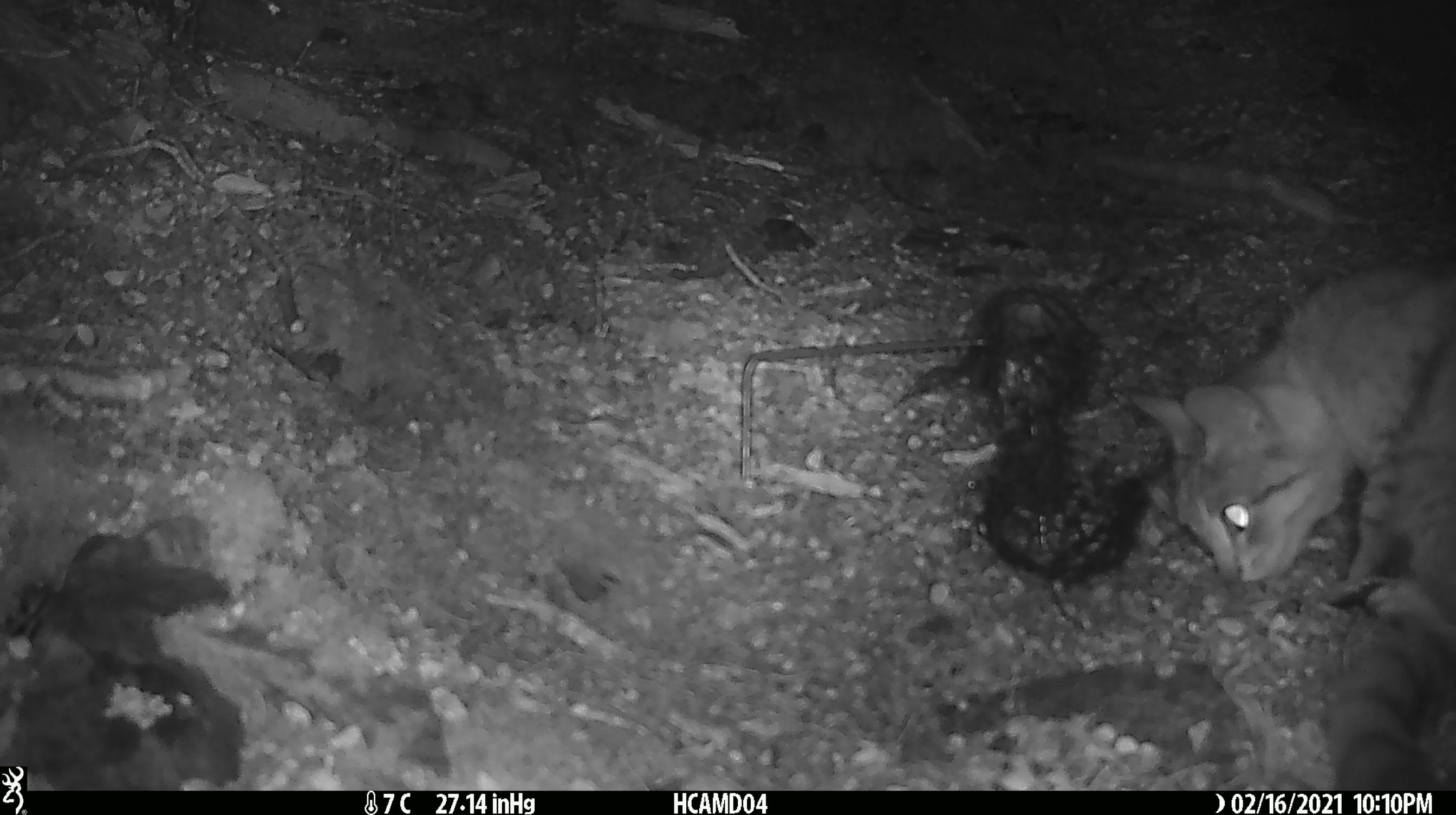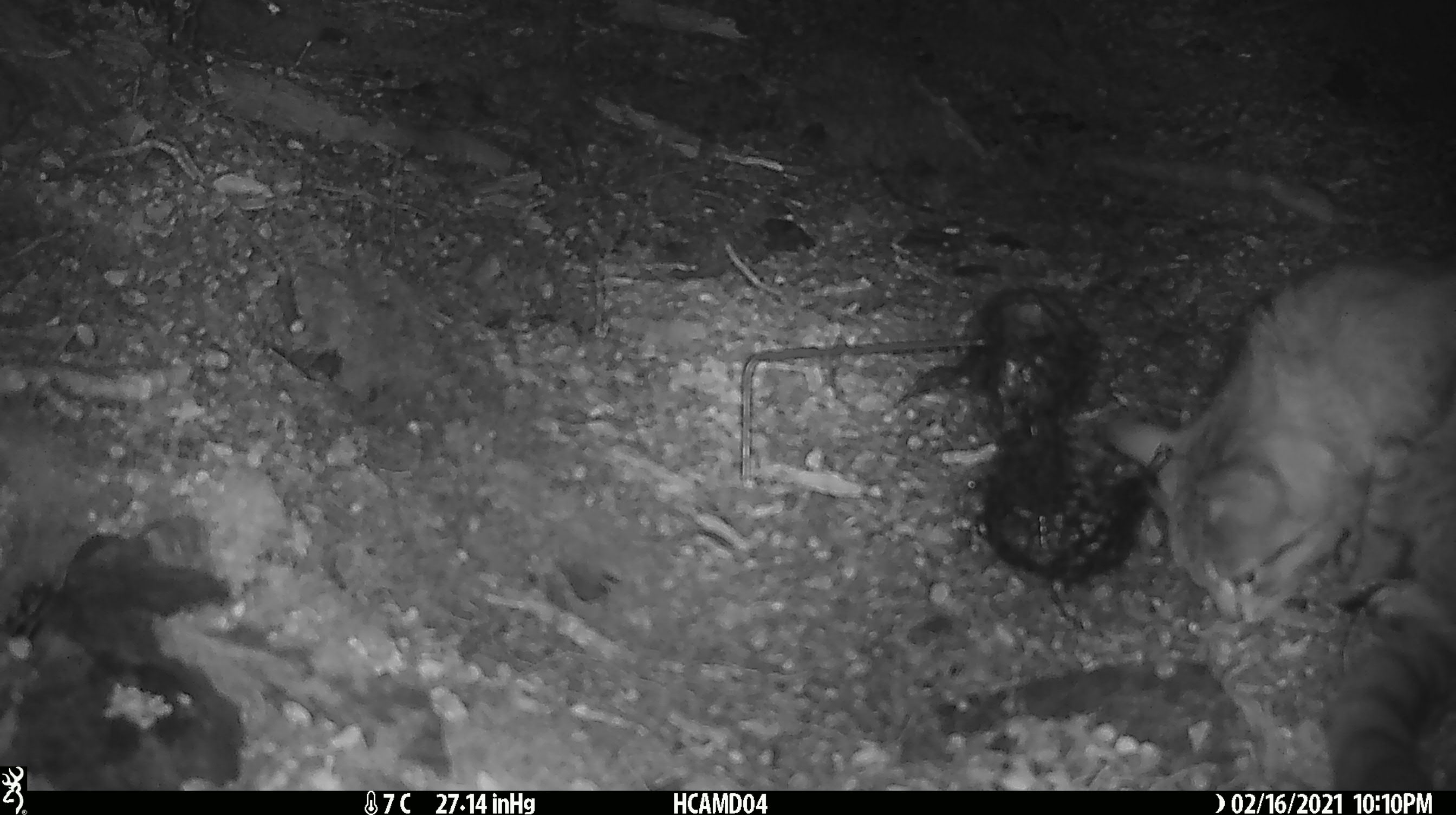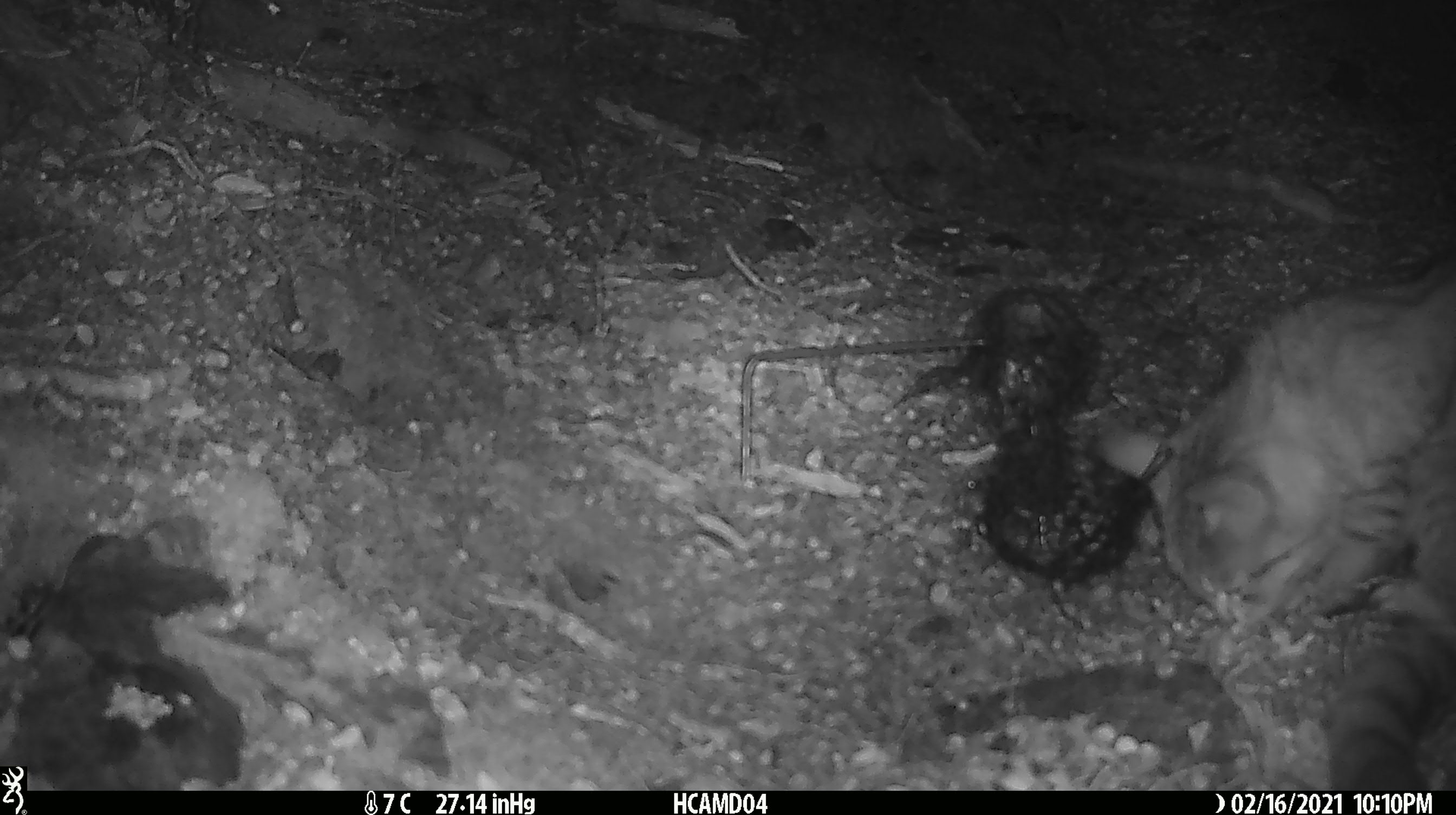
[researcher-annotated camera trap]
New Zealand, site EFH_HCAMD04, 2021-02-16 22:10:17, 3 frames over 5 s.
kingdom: Animalia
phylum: Chordata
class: Mammalia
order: Carnivora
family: Felidae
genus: Felis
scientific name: Felis catus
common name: domestic cat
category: cat